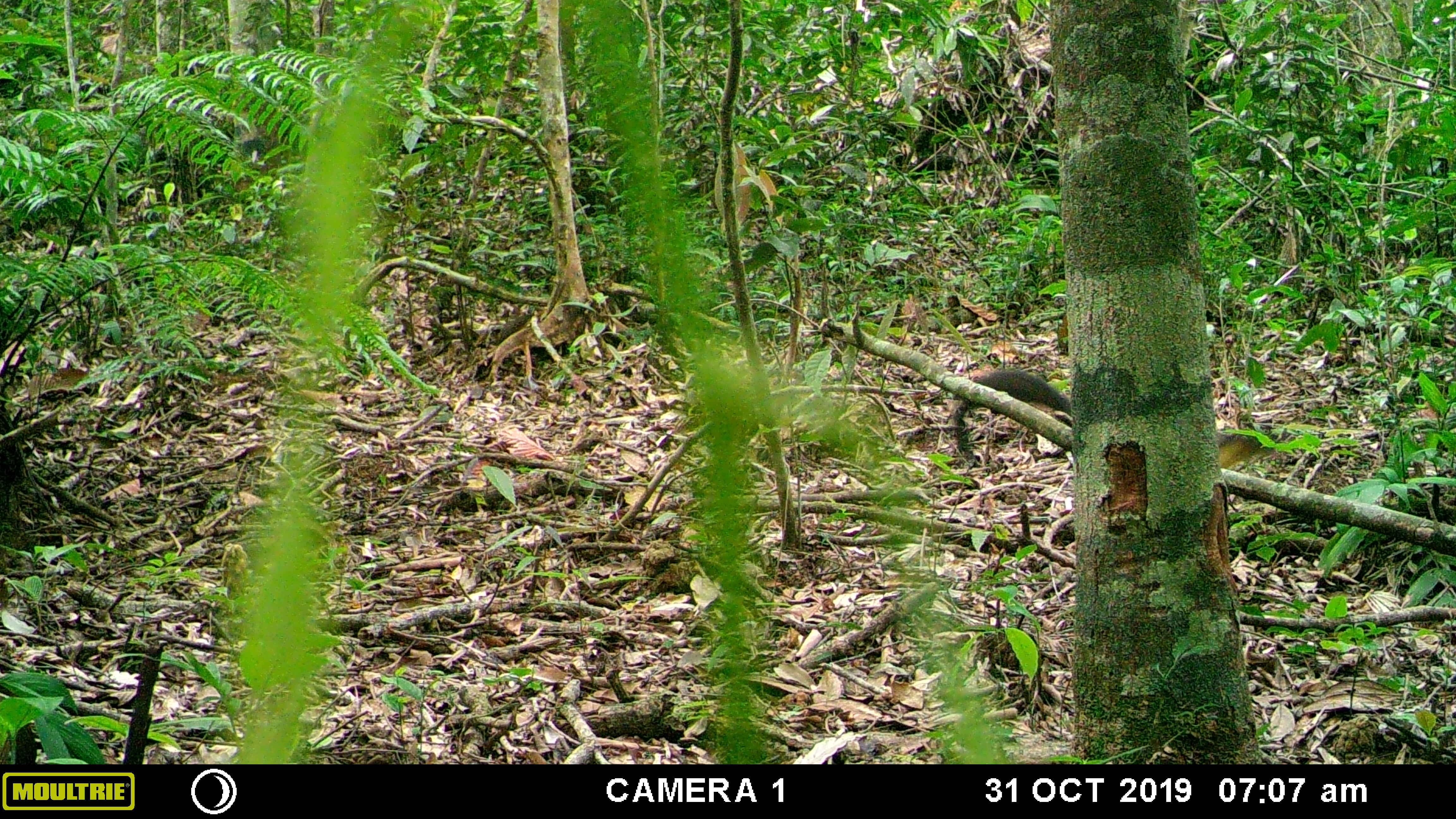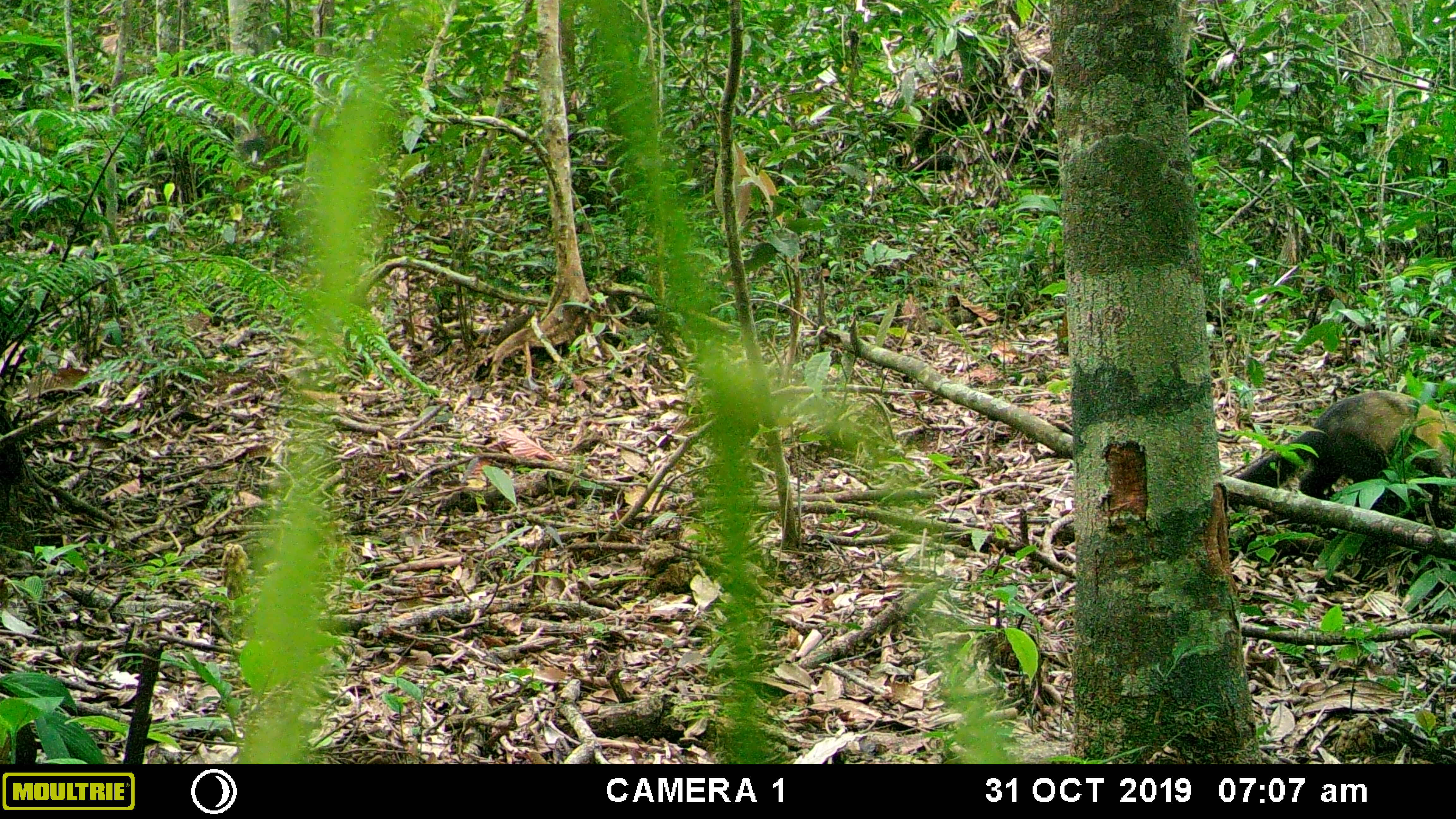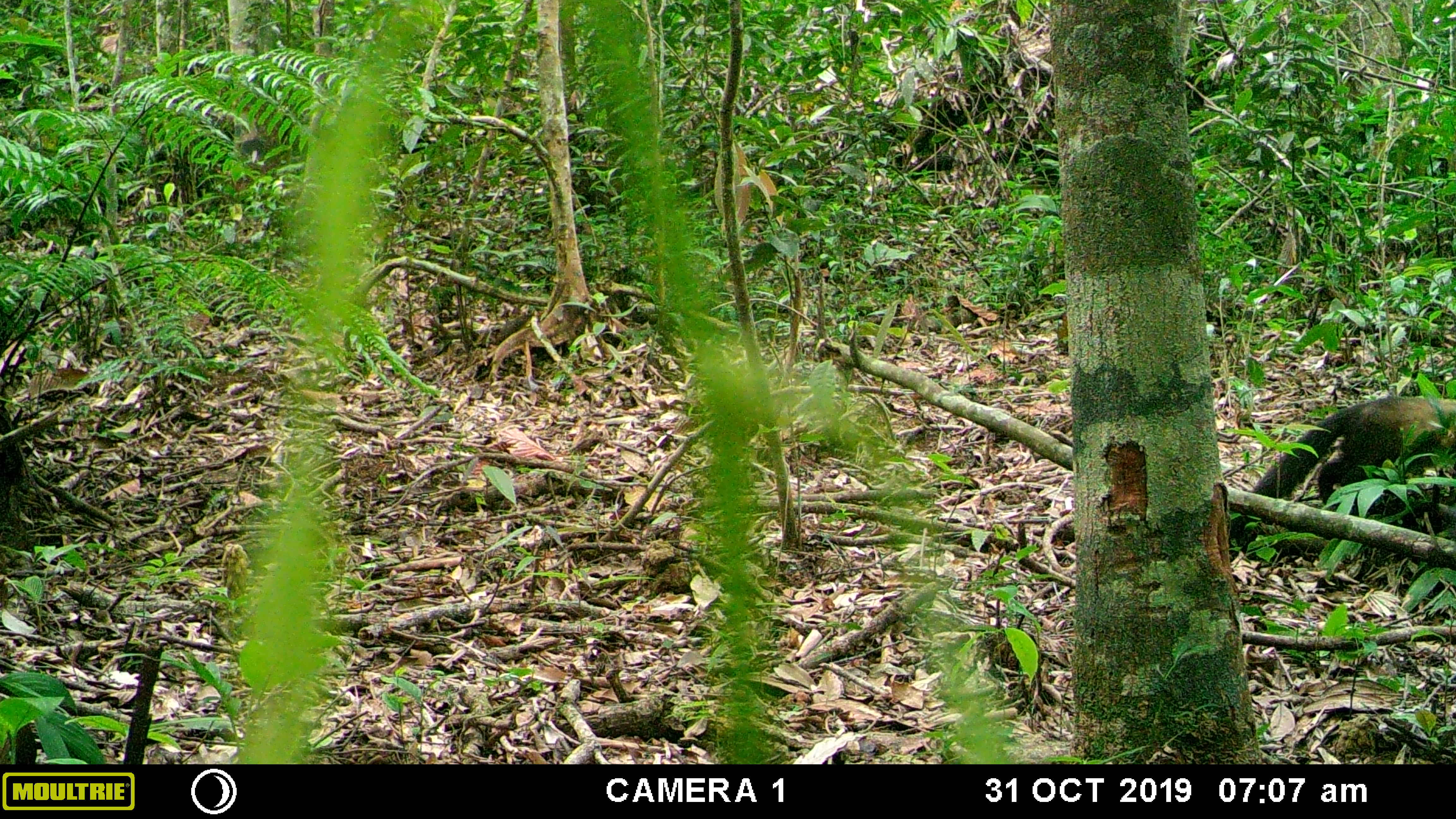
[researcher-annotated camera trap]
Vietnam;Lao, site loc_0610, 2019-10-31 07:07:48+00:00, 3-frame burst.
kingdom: Animalia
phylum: Chordata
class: Mammalia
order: Carnivora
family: Mustelidae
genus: Martes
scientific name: Martes flavigula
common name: yellow-throated marten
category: yellow throated marten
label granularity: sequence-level